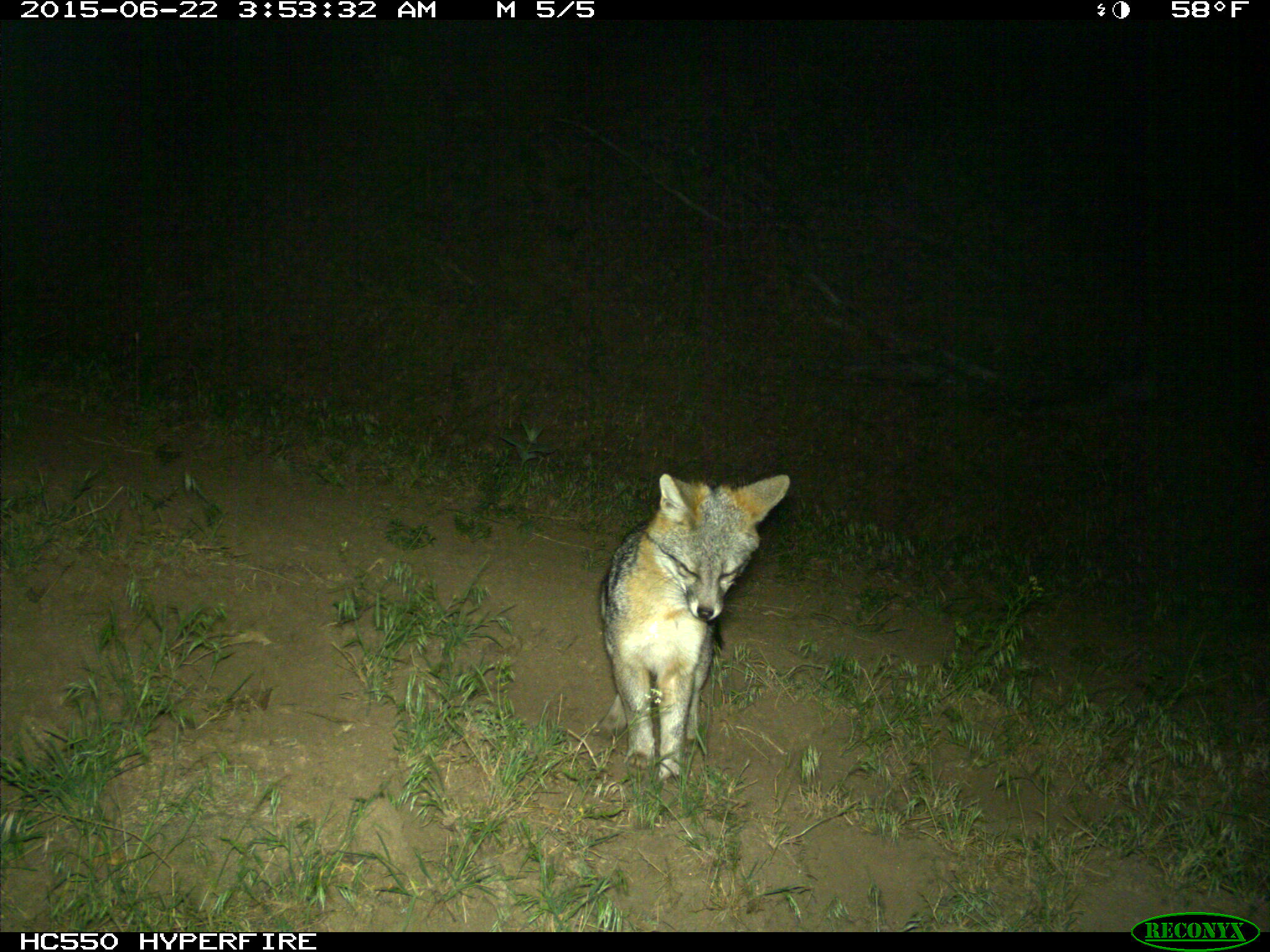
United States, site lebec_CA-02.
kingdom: Animalia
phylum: Chordata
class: Mammalia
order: Carnivora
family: Canidae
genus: Urocyon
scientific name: Urocyon cinereoargenteus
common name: gray fox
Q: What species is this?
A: Urocyon cinereoargenteus (gray fox).